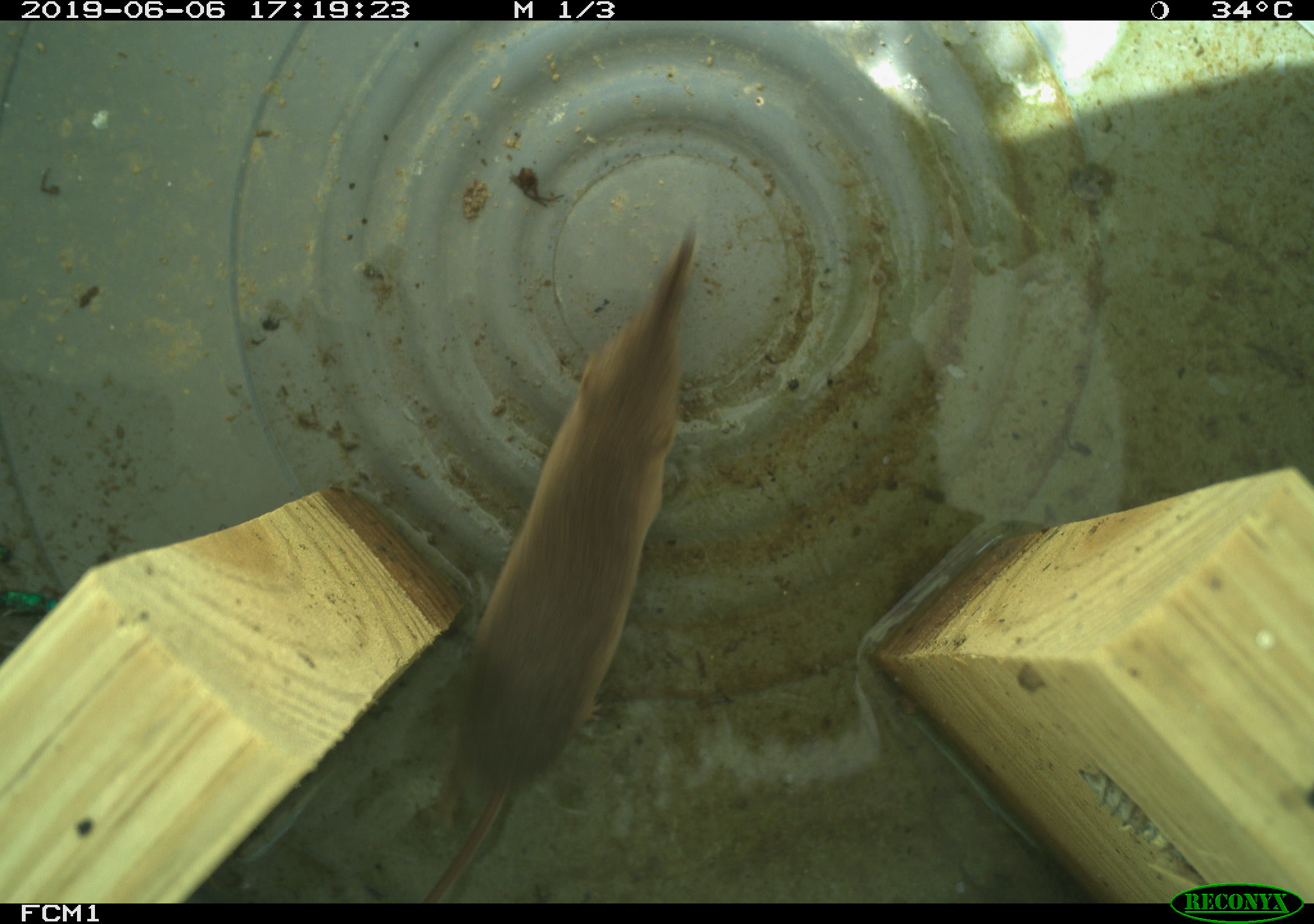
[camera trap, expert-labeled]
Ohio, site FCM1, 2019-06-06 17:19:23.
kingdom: Animalia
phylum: Chordata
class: Mammalia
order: Eulipotyphla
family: Soricidae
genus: Sorex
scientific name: Sorex cinereus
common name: masked shrew